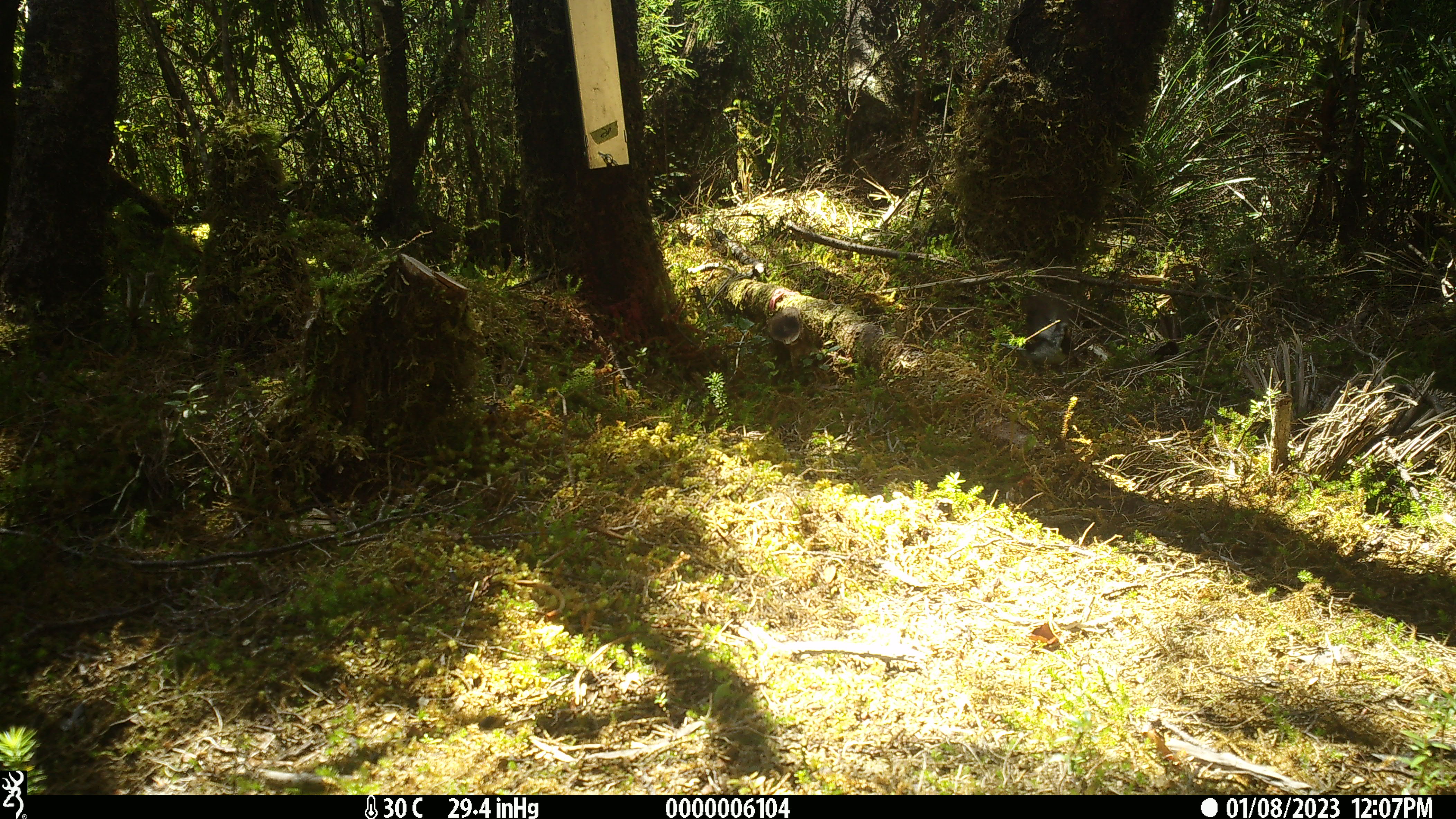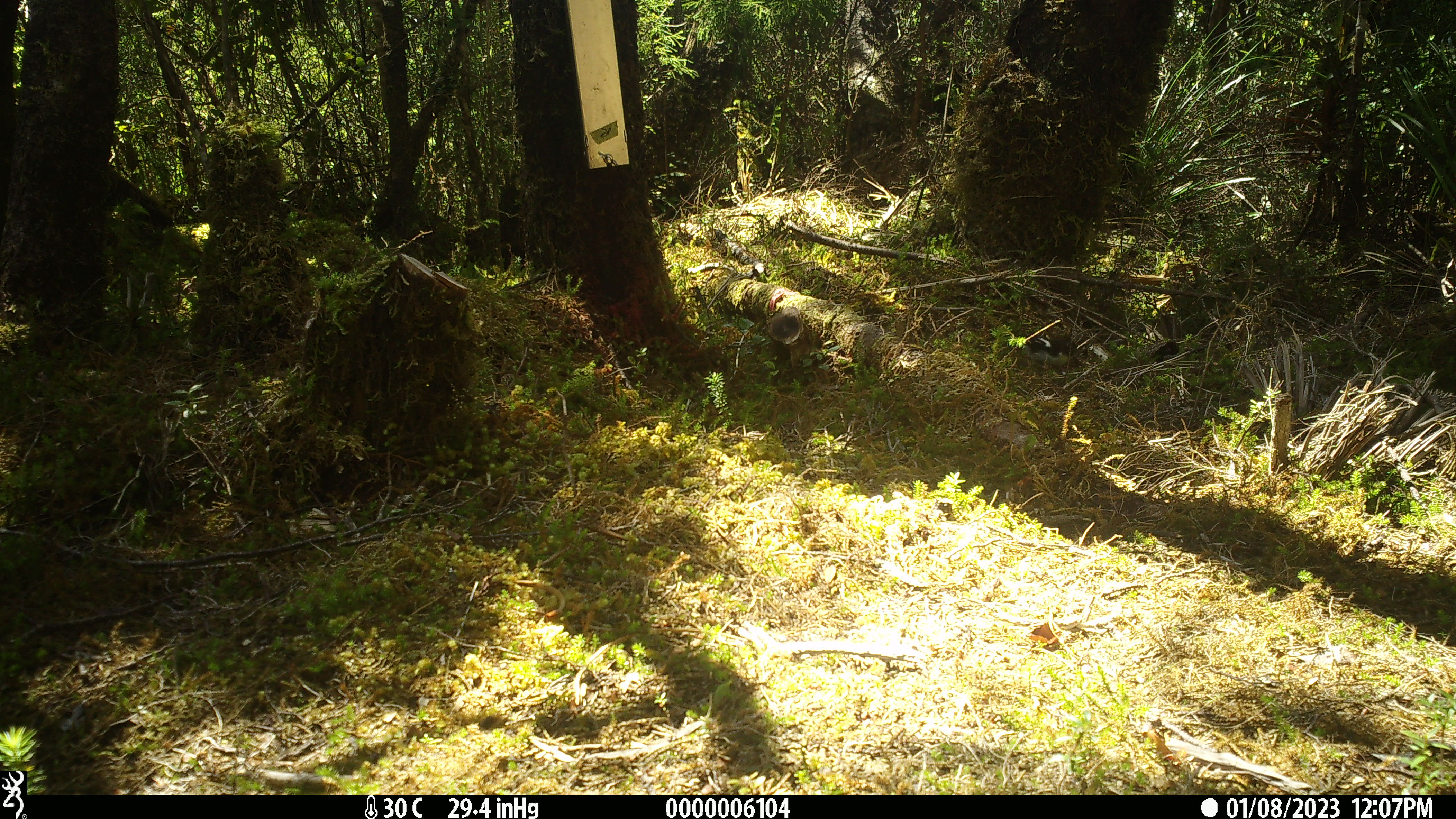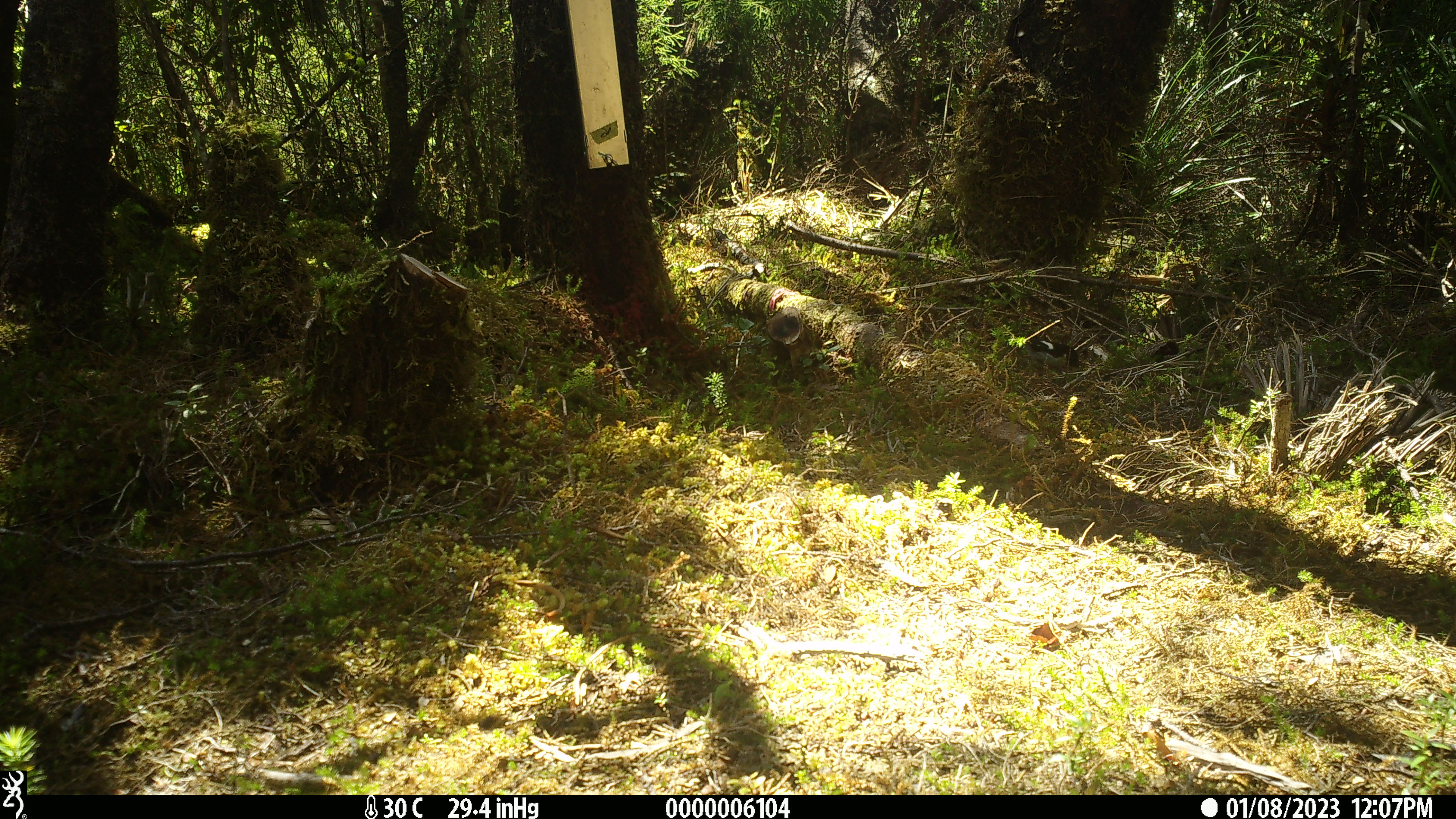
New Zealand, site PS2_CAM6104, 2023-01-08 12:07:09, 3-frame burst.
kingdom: Animalia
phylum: Chordata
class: Aves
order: Passeriformes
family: Petroicidae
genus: Petroica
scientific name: Petroica macrocephala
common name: tomtit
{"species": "tomtit (Petroica macrocephala)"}